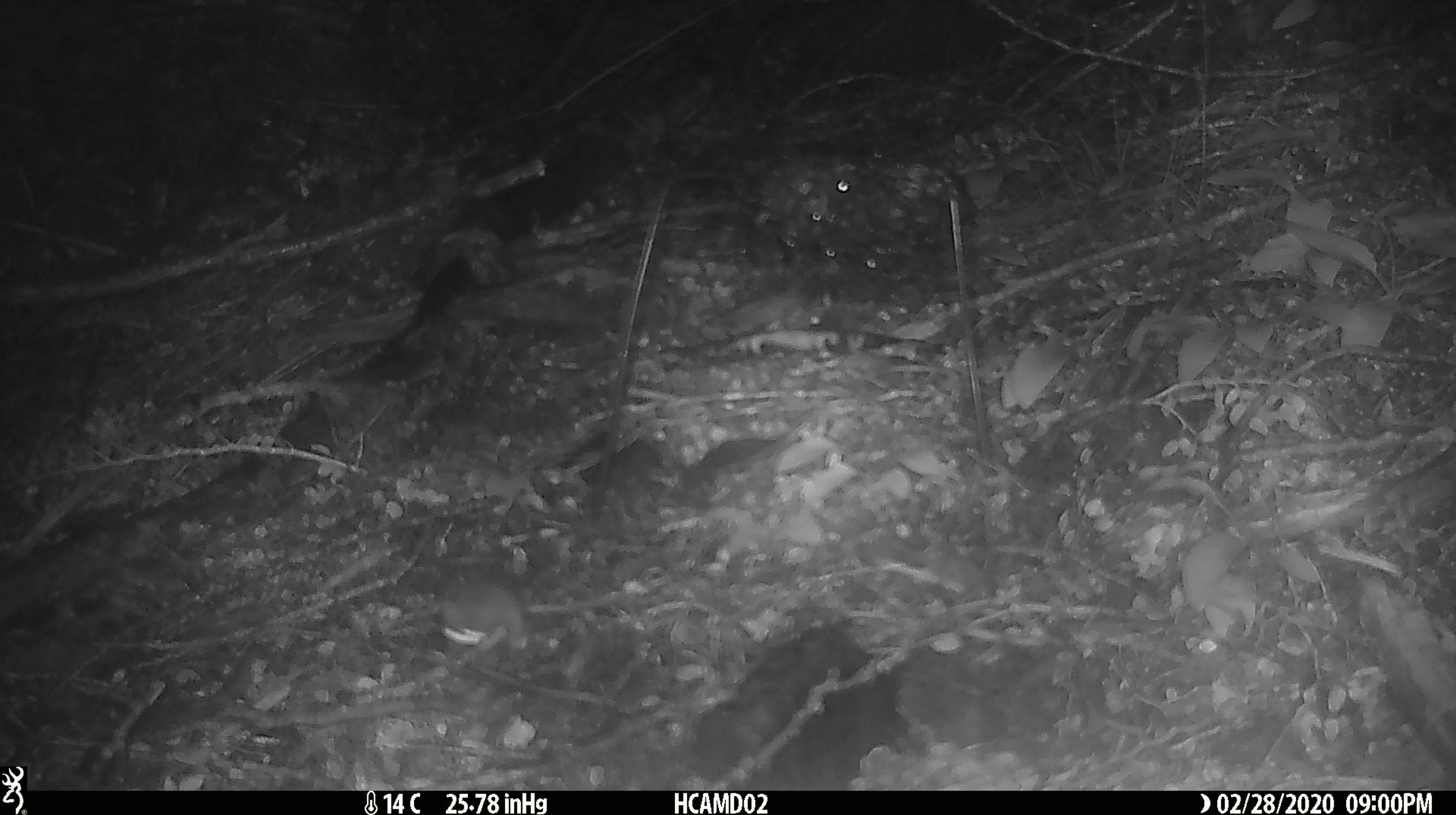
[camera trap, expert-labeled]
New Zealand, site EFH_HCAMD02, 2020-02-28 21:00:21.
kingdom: Animalia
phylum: Chordata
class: Mammalia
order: Rodentia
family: Muridae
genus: Mus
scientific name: Mus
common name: mouse